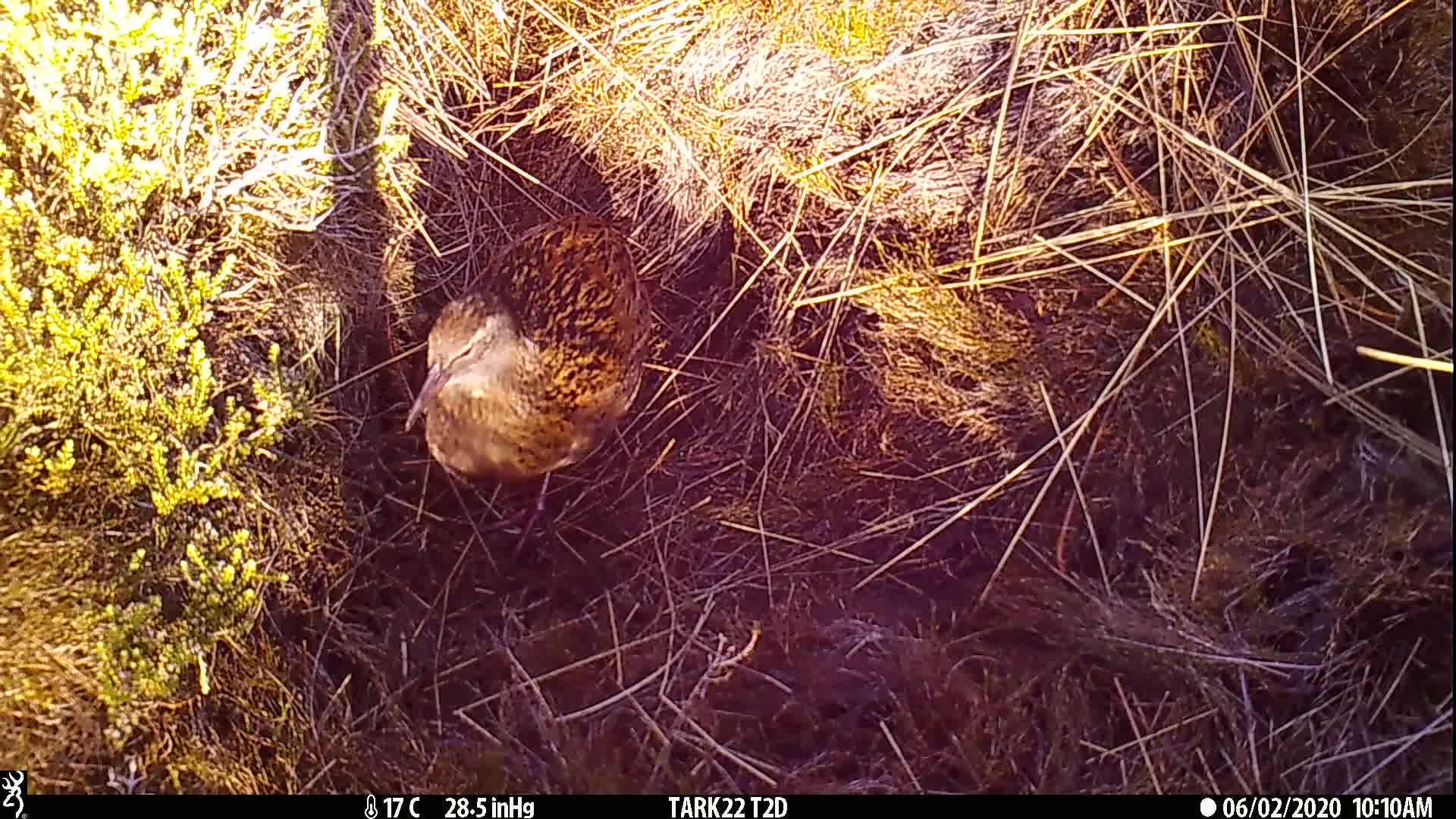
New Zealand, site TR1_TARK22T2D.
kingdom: Animalia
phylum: Chordata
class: Aves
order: Gruiformes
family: Rallidae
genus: Gallirallus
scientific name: Gallirallus australis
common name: weka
Weka (Gallirallus australis).